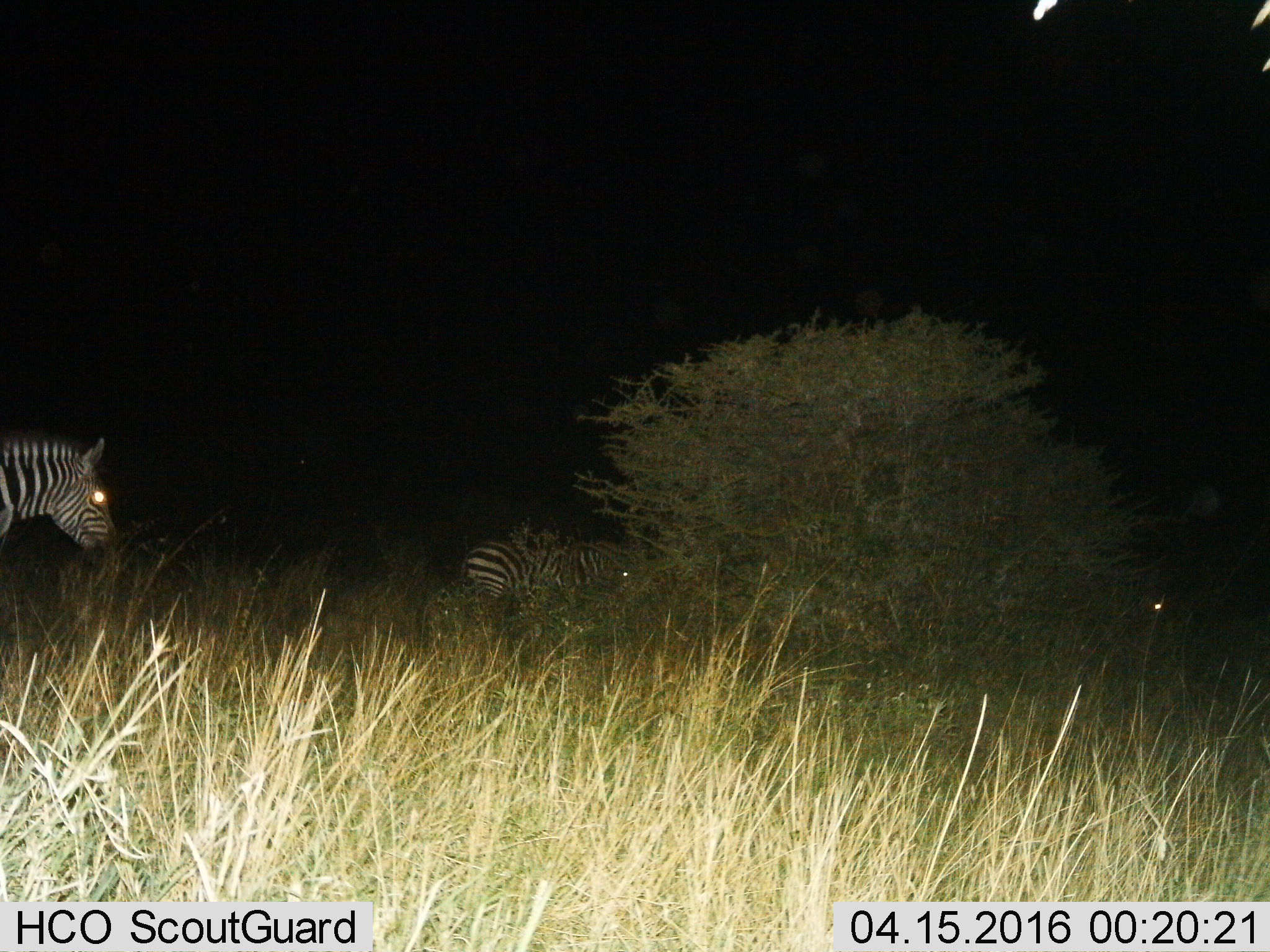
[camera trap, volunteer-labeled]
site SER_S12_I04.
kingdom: Animalia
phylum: Chordata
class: Mammalia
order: Perissodactyla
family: Equidae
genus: Equus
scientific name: Equus quagga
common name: plains zebra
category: zebraplains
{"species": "zebraplains (plains zebra) (Equus quagga)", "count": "3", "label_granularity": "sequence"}